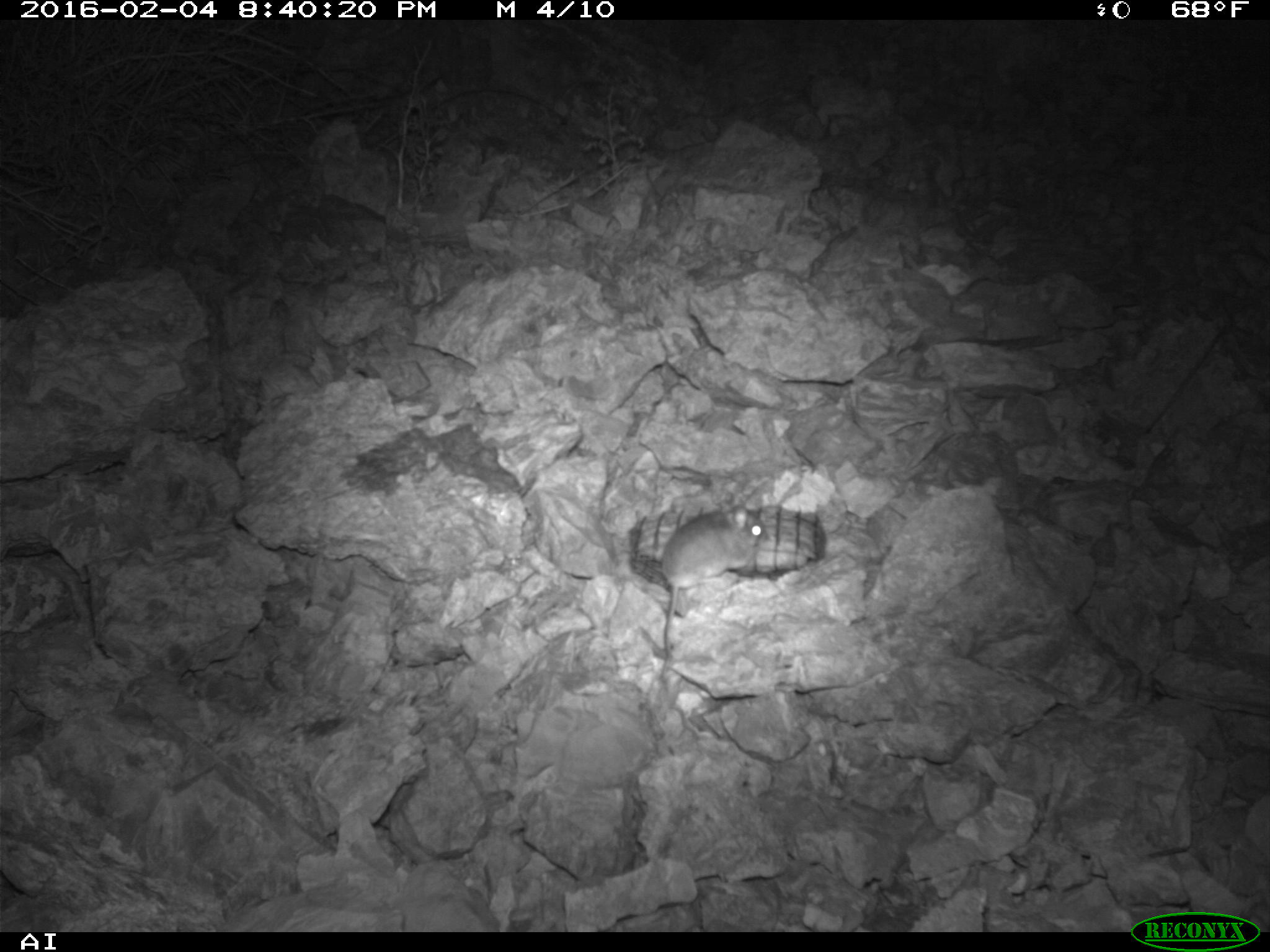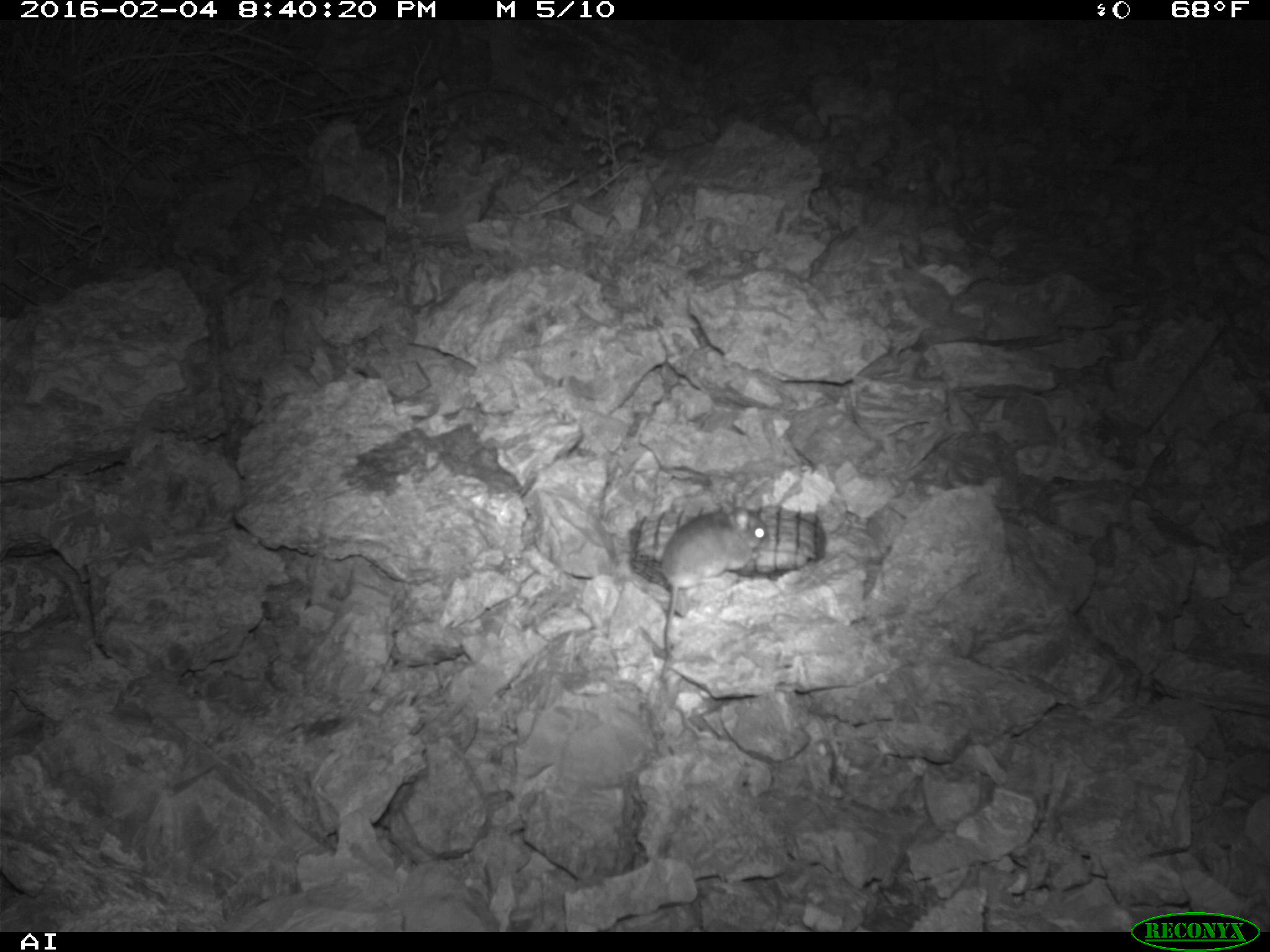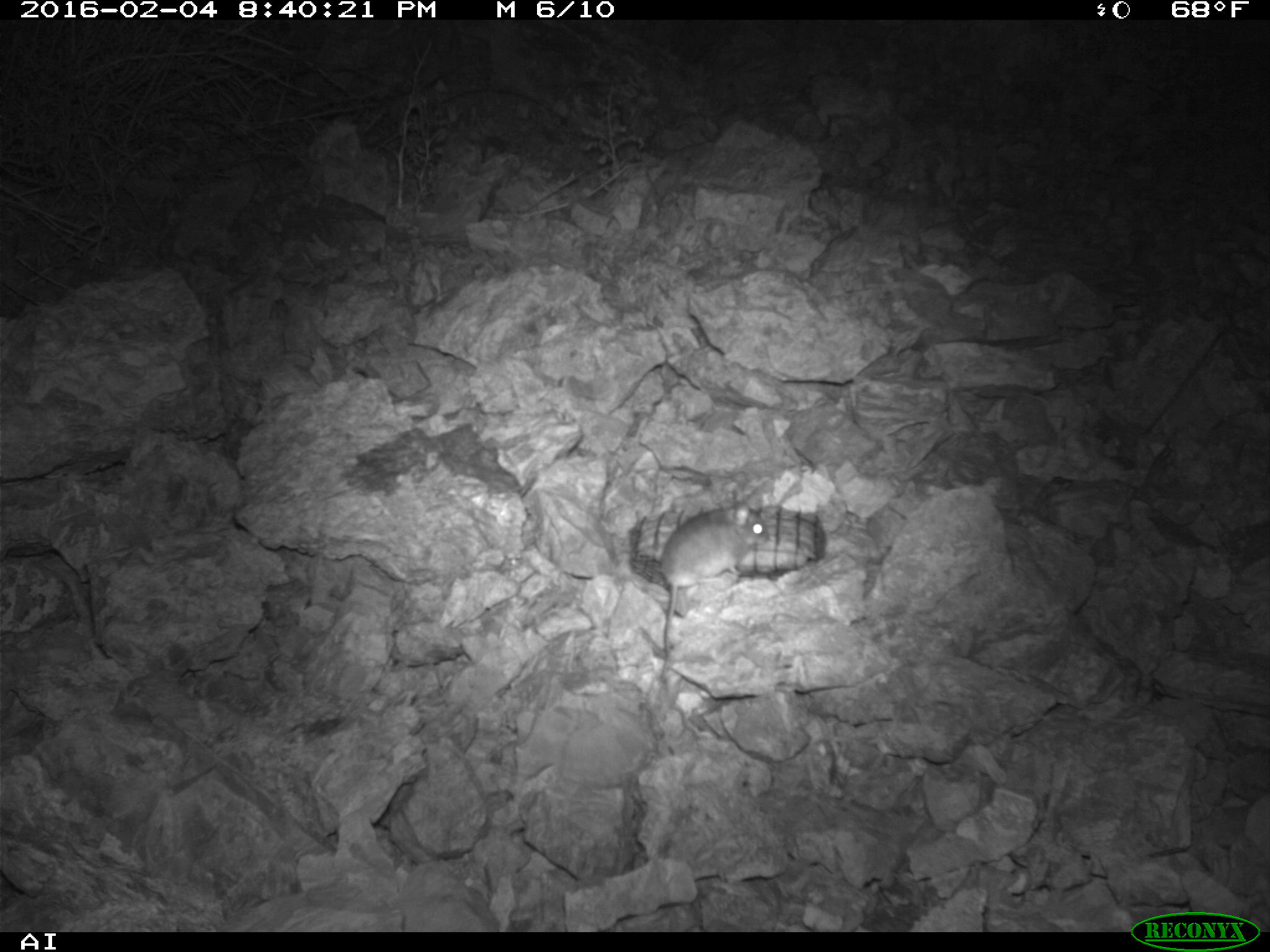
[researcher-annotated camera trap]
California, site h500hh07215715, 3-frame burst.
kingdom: Animalia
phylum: Chordata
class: Mammalia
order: Rodentia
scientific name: Rodentia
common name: rodent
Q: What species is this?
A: Rodent (Rodentia).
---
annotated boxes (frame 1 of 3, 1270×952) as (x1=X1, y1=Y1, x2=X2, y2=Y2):
rodent: (x1=659, y1=505, x2=770, y2=681)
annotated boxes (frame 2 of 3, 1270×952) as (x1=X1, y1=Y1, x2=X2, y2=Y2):
rodent: (x1=659, y1=499, x2=768, y2=676)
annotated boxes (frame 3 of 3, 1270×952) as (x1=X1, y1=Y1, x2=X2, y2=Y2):
rodent: (x1=655, y1=500, x2=766, y2=680)